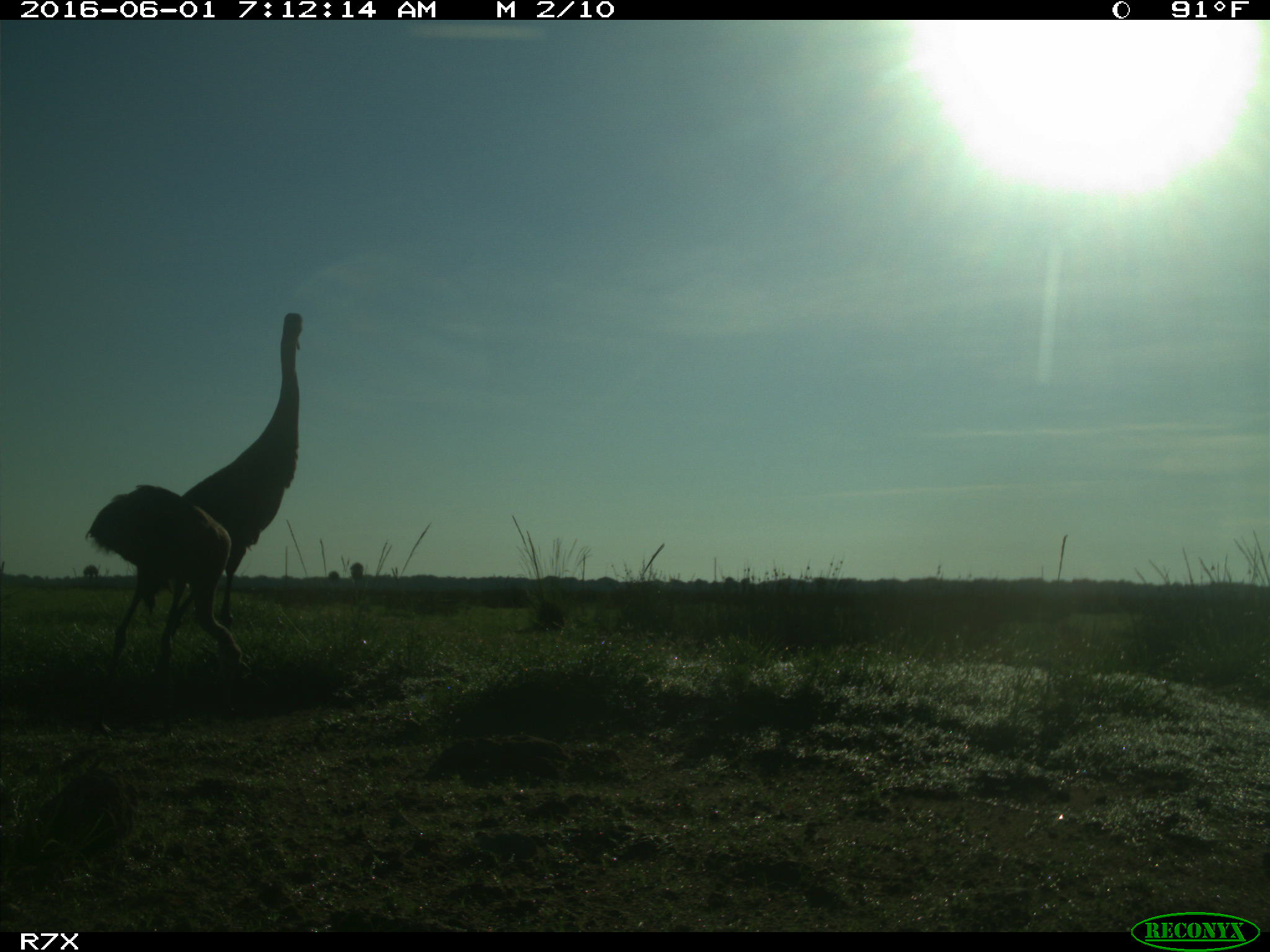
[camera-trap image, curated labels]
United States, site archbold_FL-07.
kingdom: Animalia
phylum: Chordata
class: Aves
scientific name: Aves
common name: birds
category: unidentified bird